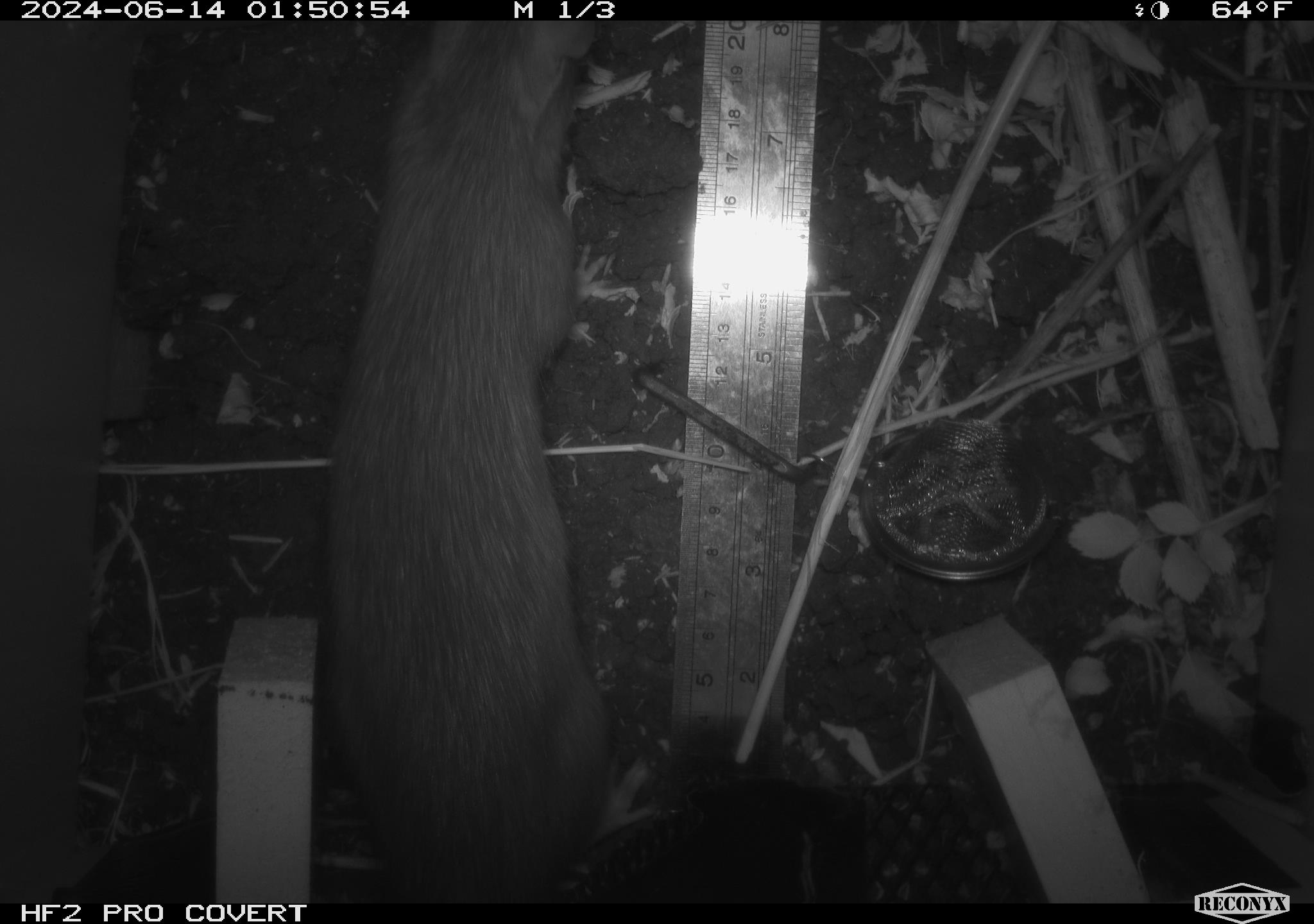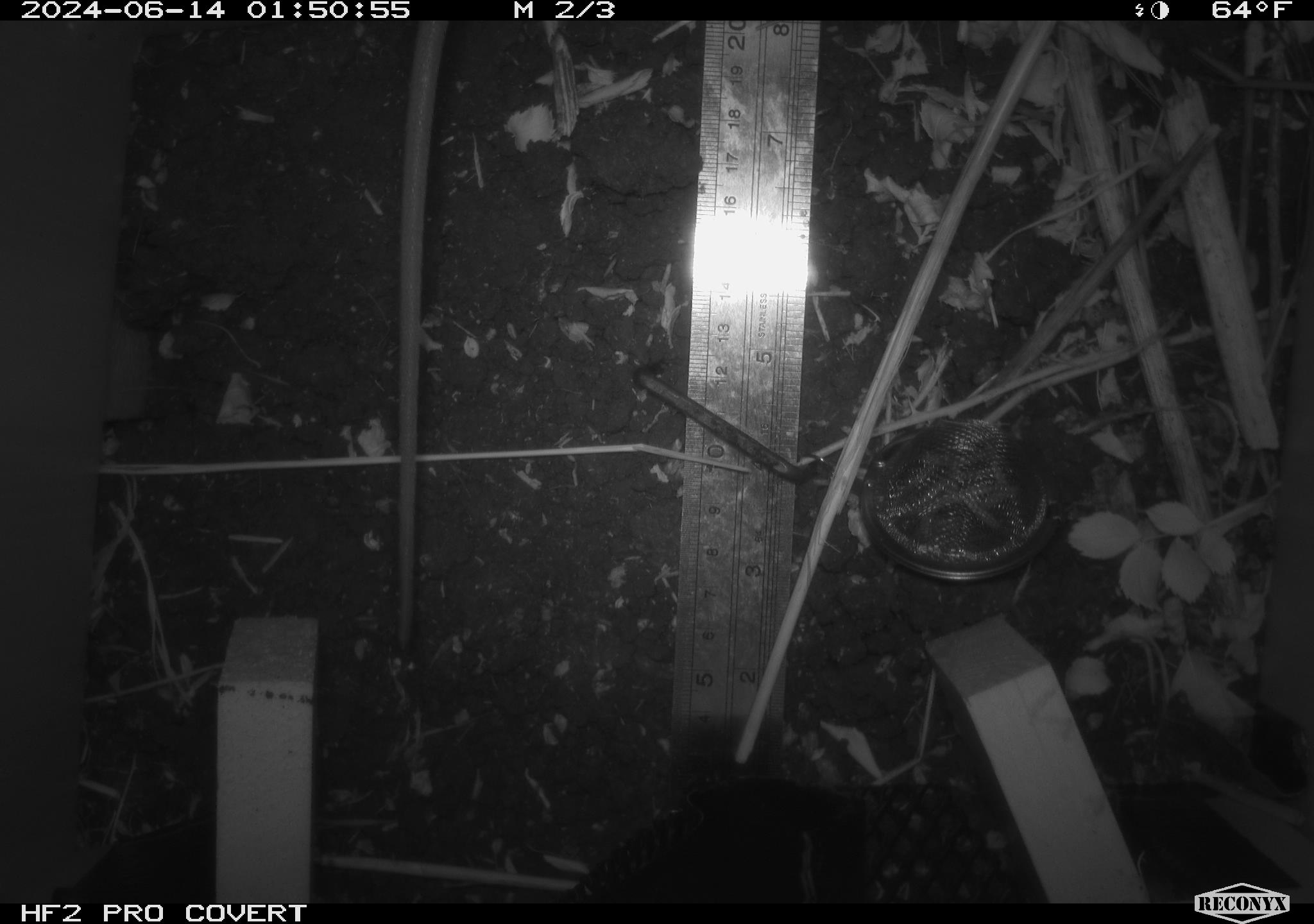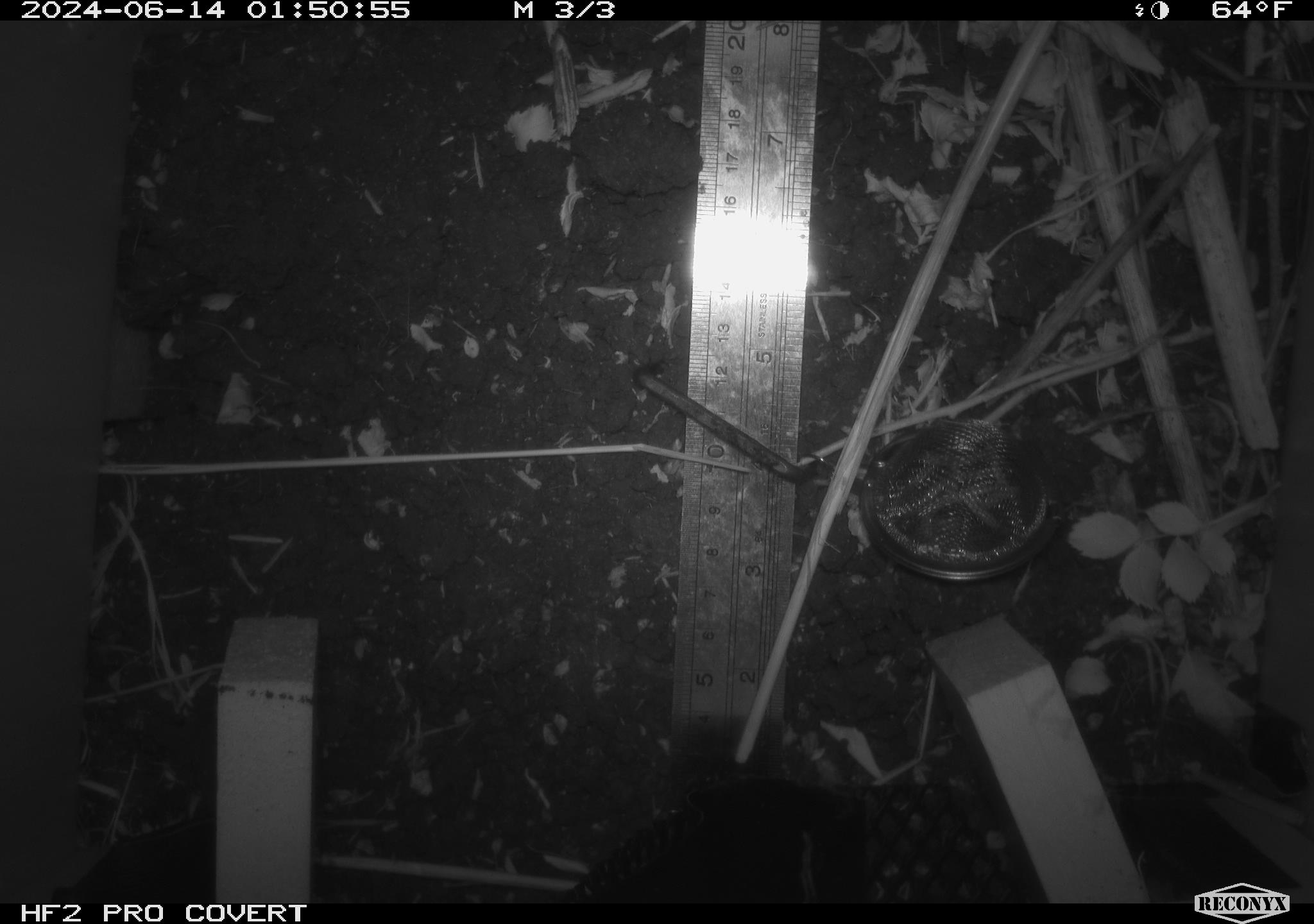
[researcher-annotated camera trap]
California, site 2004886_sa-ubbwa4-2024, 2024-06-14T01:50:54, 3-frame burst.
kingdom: Animalia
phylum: Chordata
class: Mammalia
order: Rodentia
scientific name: Rodentia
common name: woodrat or rat or mouse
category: woodrat or rat or mouse species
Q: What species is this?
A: Woodrat or rat or mouse species (woodrat or rat or mouse) (Rodentia).